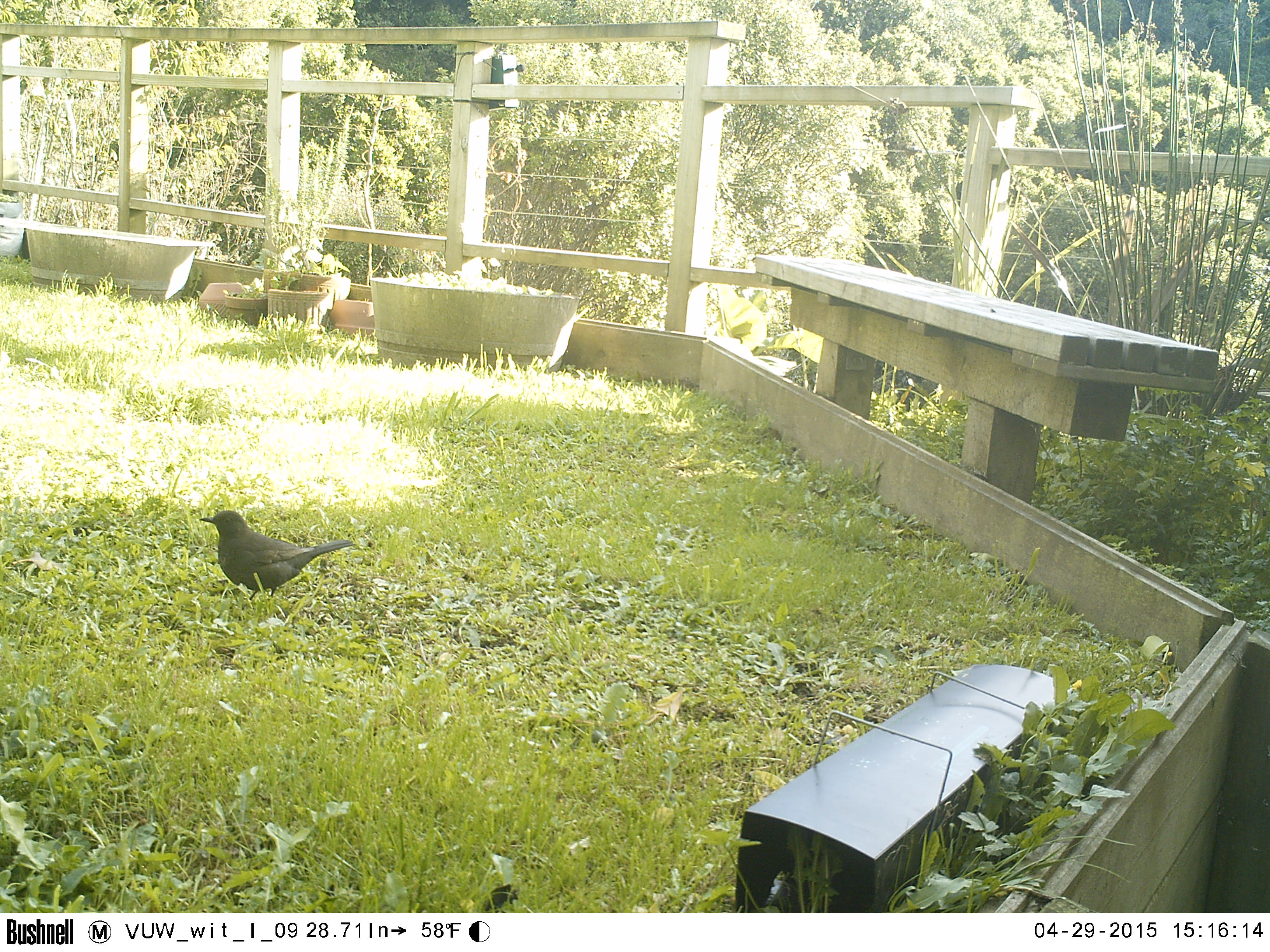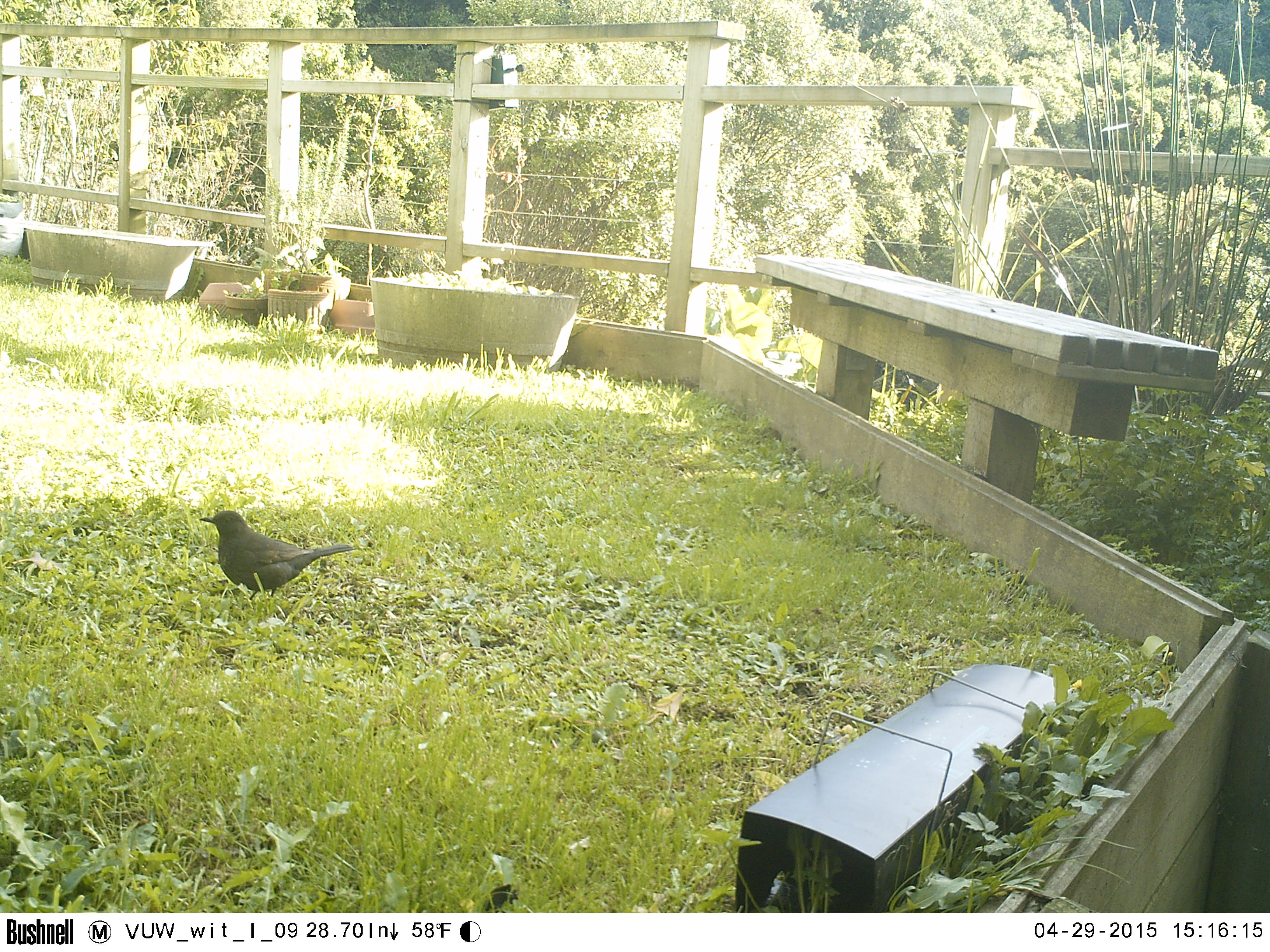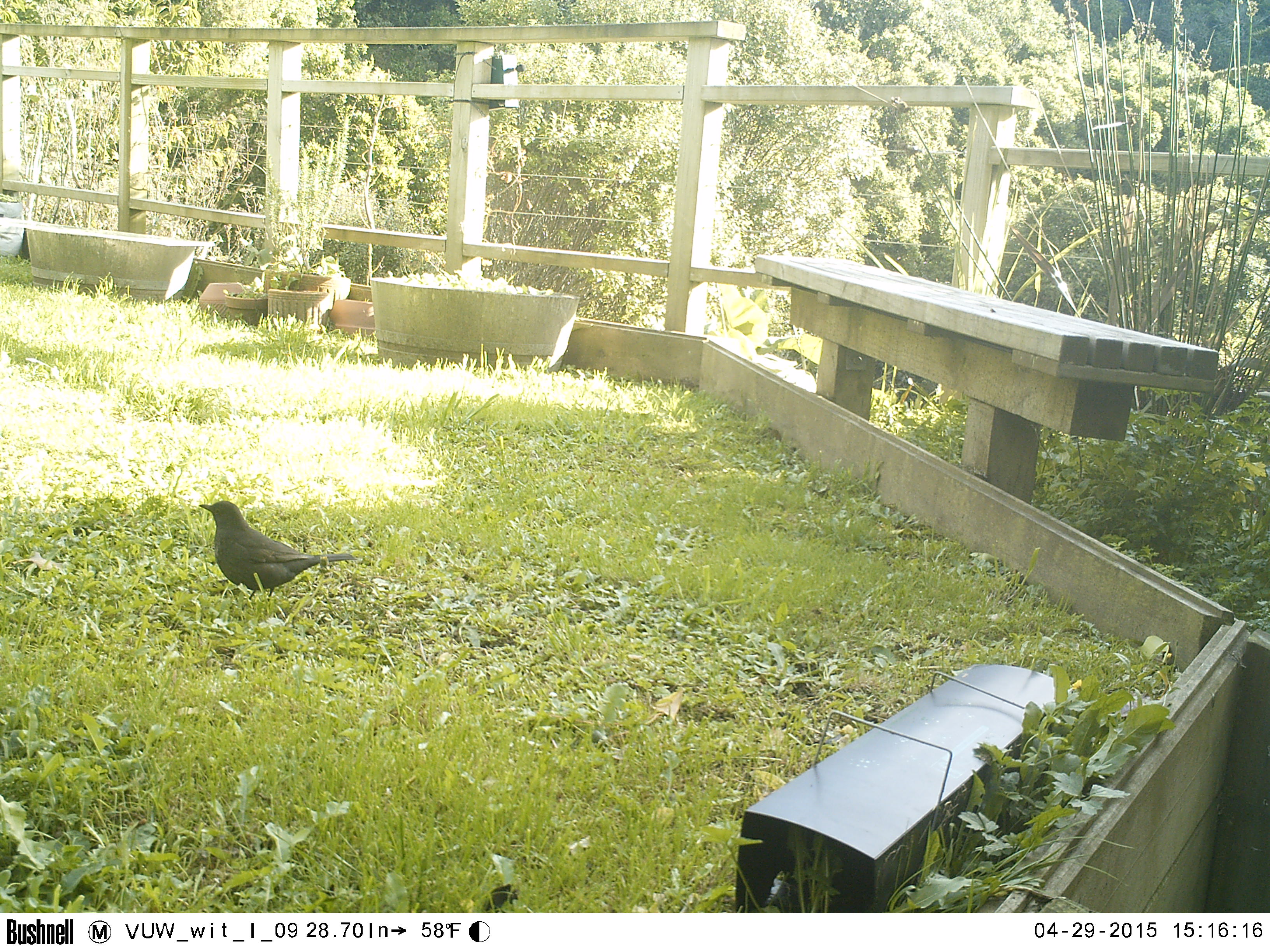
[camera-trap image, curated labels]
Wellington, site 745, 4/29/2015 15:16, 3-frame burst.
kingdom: Animalia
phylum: Chordata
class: Aves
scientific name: Aves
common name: bird